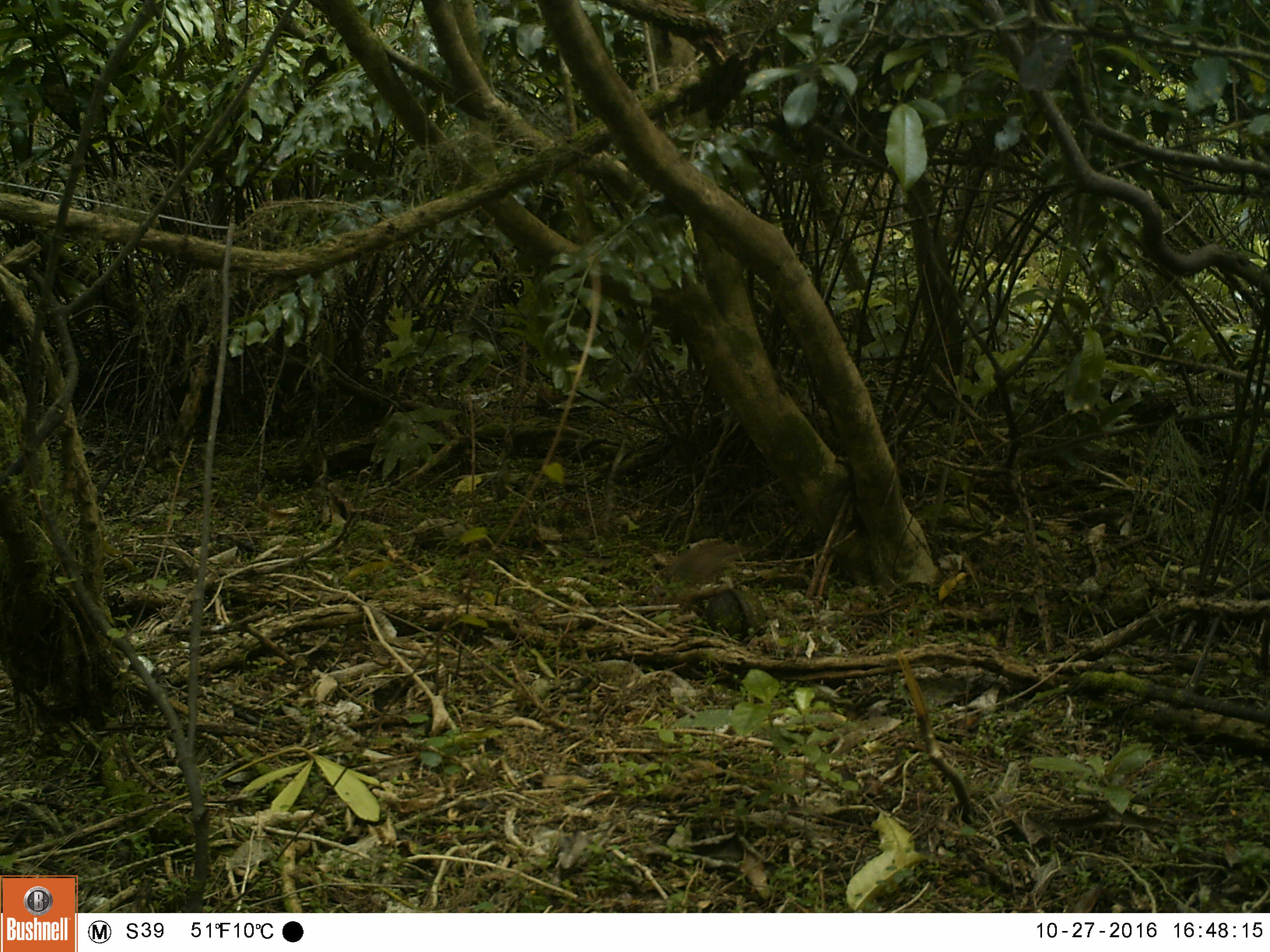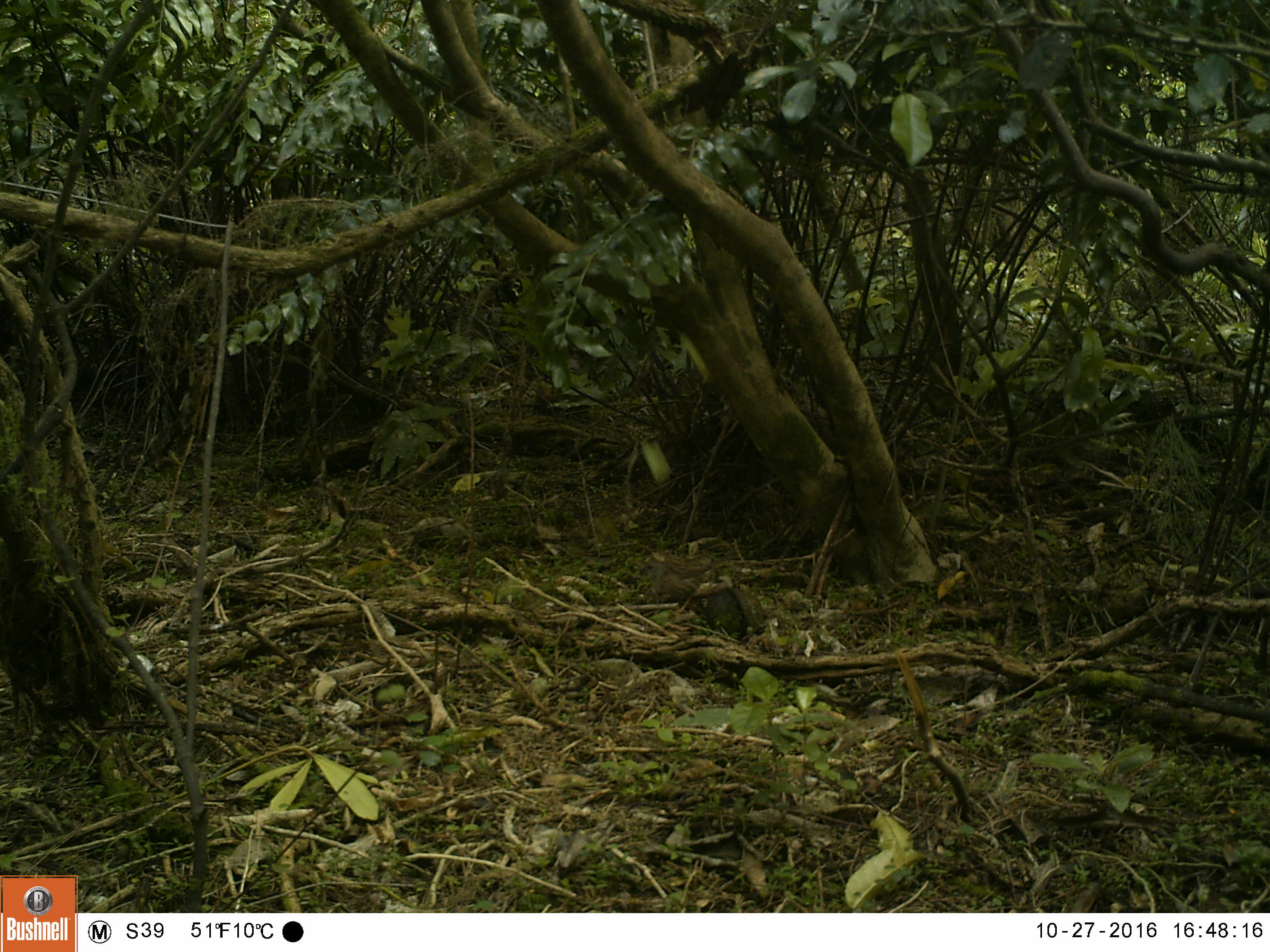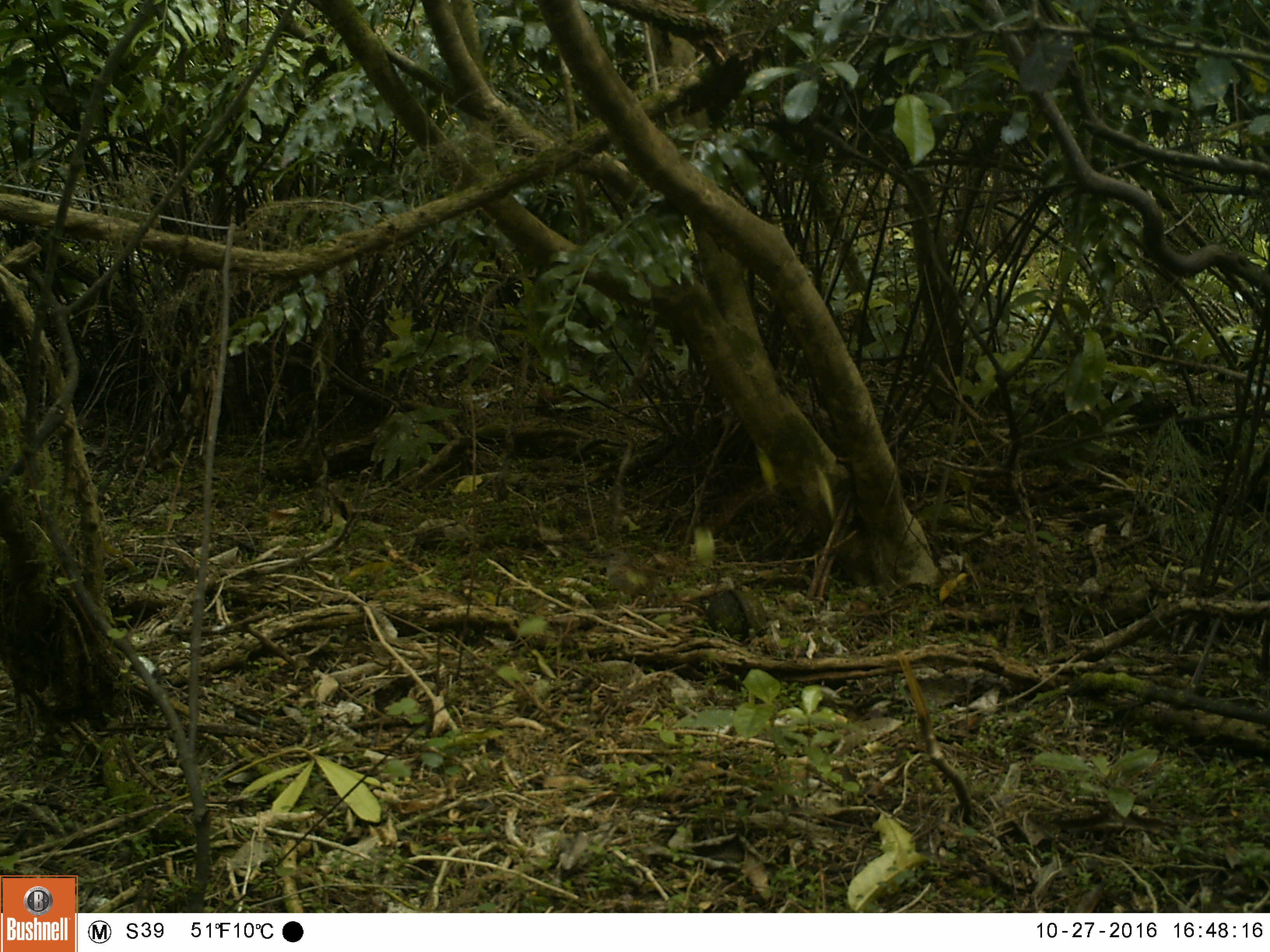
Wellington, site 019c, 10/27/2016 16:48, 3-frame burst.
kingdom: Animalia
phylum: Chordata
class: Aves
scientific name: Aves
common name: bird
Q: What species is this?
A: Bird (Aves).